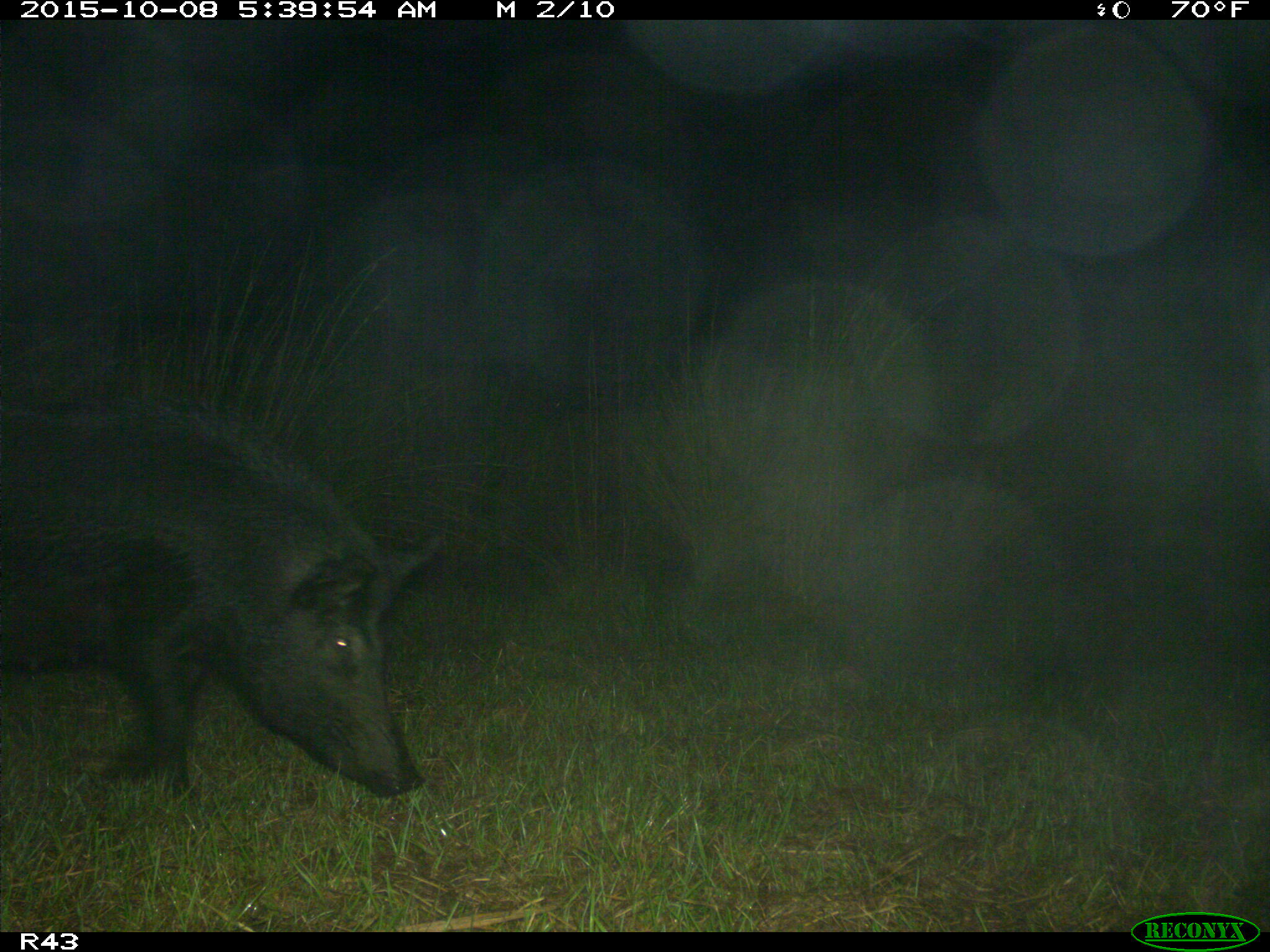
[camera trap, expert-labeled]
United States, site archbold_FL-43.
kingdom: Animalia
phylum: Chordata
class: Mammalia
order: Artiodactyla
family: Suidae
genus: Sus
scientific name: Sus scrofa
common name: wild boar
Sus scrofa (wild boar).